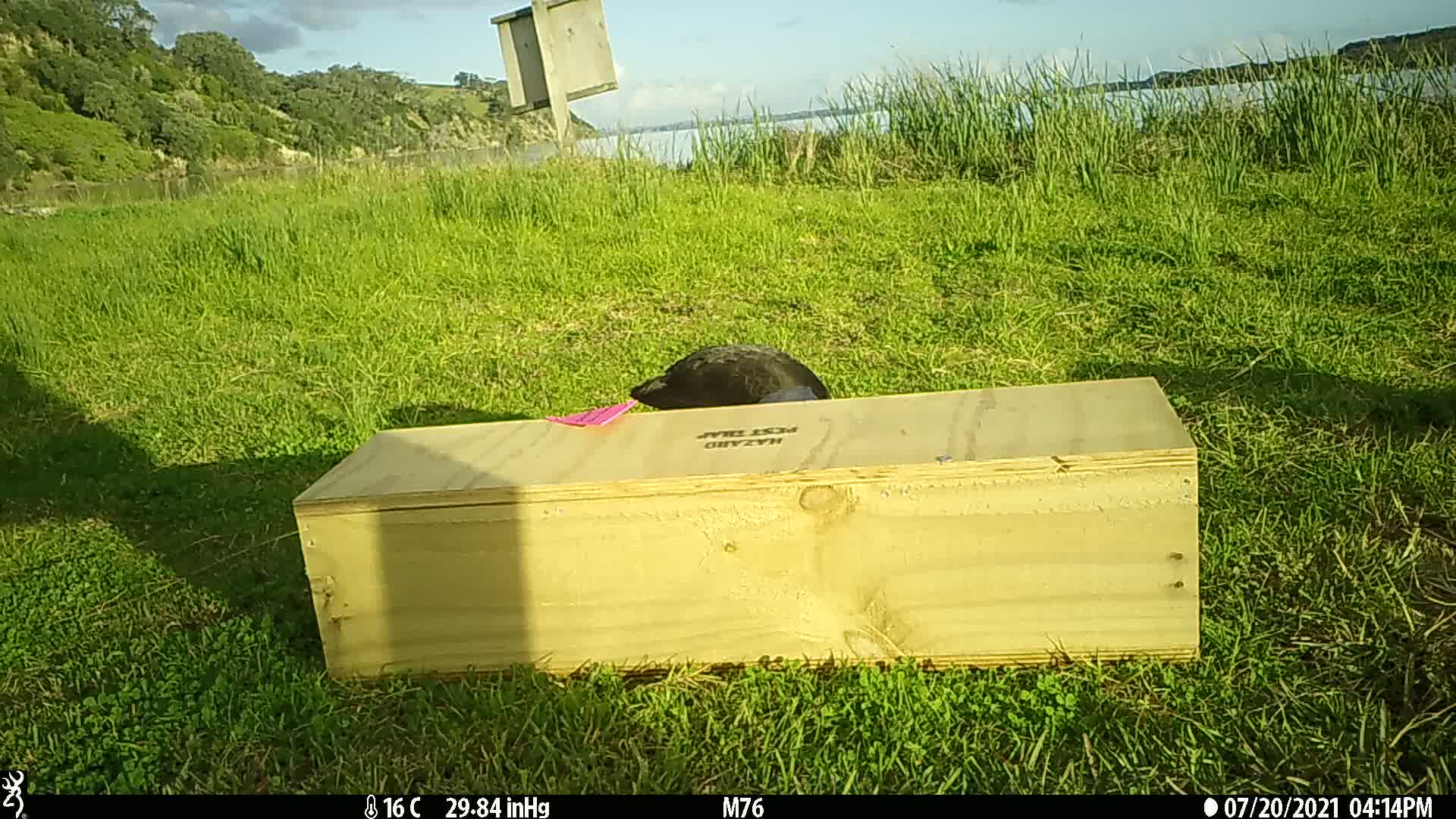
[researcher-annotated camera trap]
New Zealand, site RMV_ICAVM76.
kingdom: Animalia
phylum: Chordata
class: Aves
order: Gruiformes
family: Rallidae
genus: Porphyrio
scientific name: Porphyrio melanotus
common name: australasian swamphen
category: pukeko